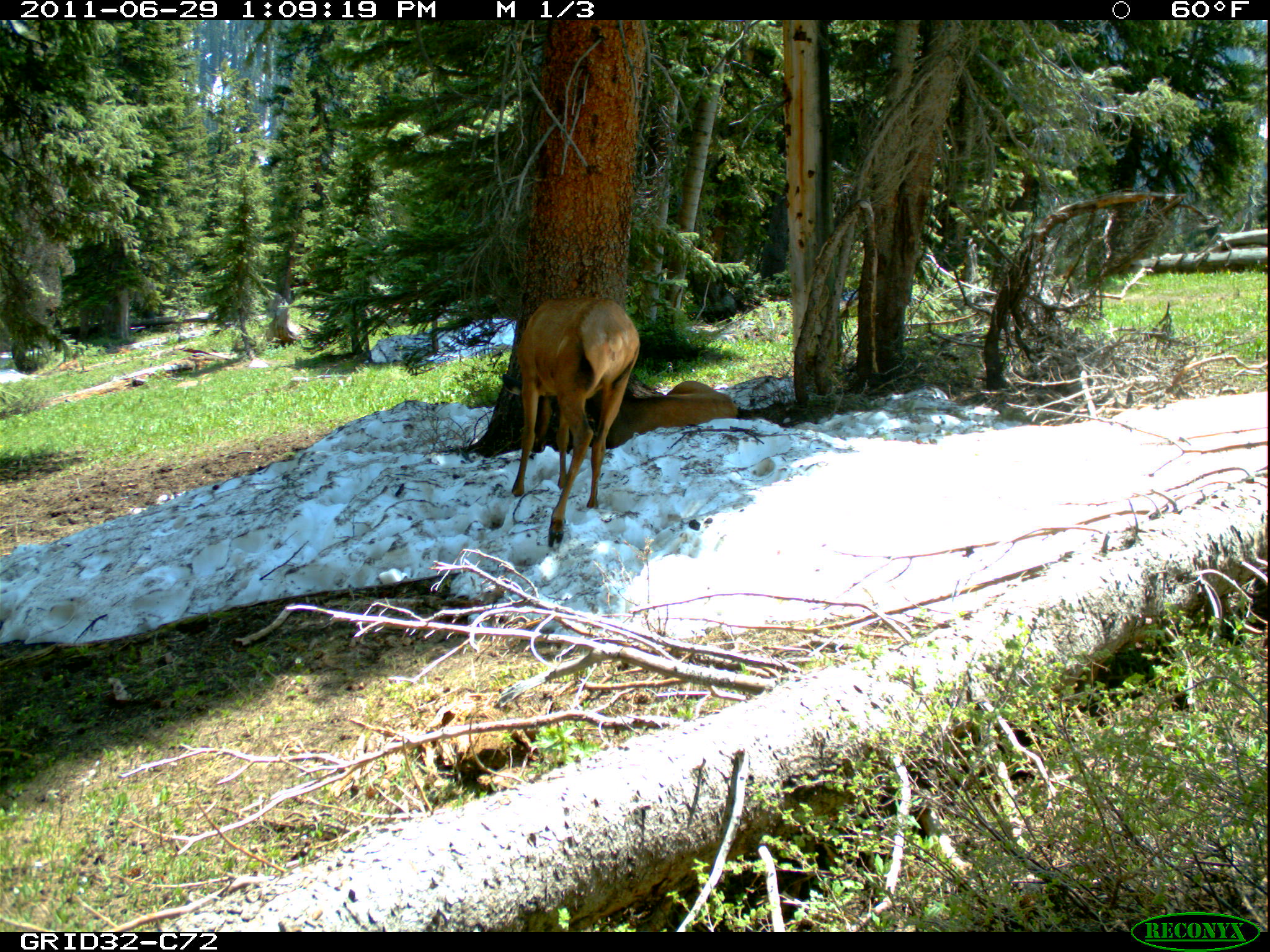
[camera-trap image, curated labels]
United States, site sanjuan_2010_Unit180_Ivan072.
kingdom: Animalia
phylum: Chordata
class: Mammalia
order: Artiodactyla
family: Cervidae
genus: Cervus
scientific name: Cervus elaphus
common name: red deer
Cervus elaphus (red deer).